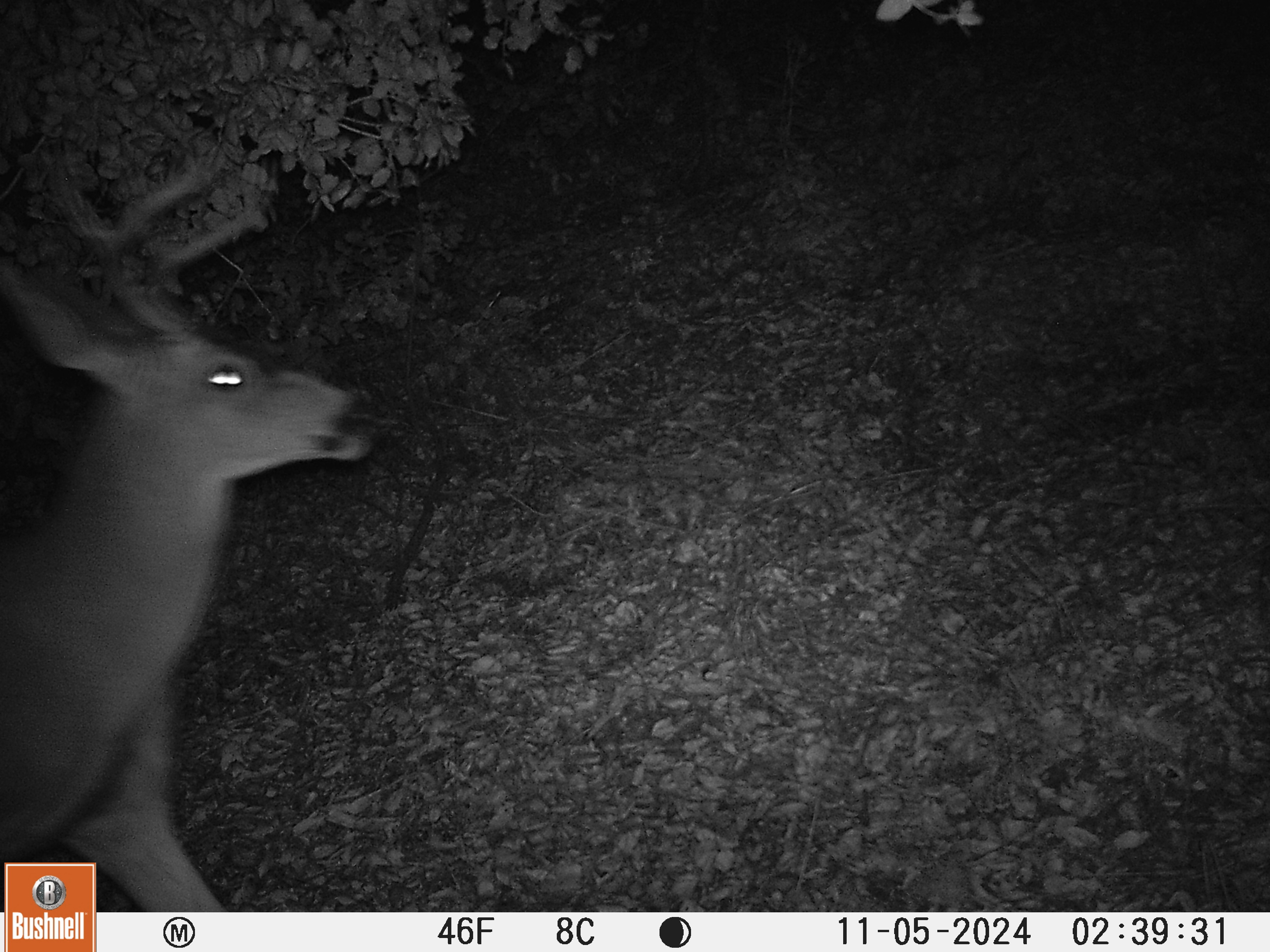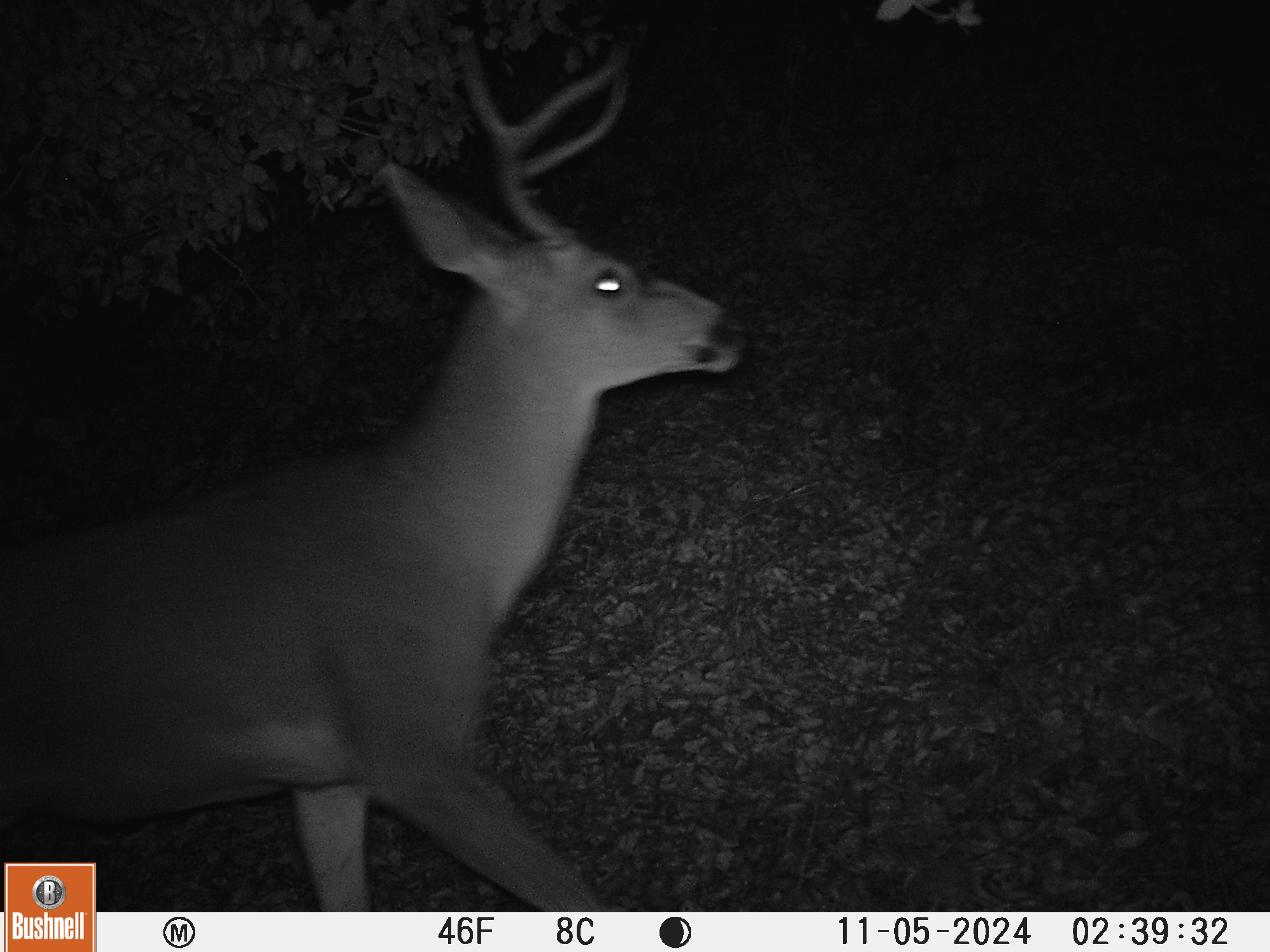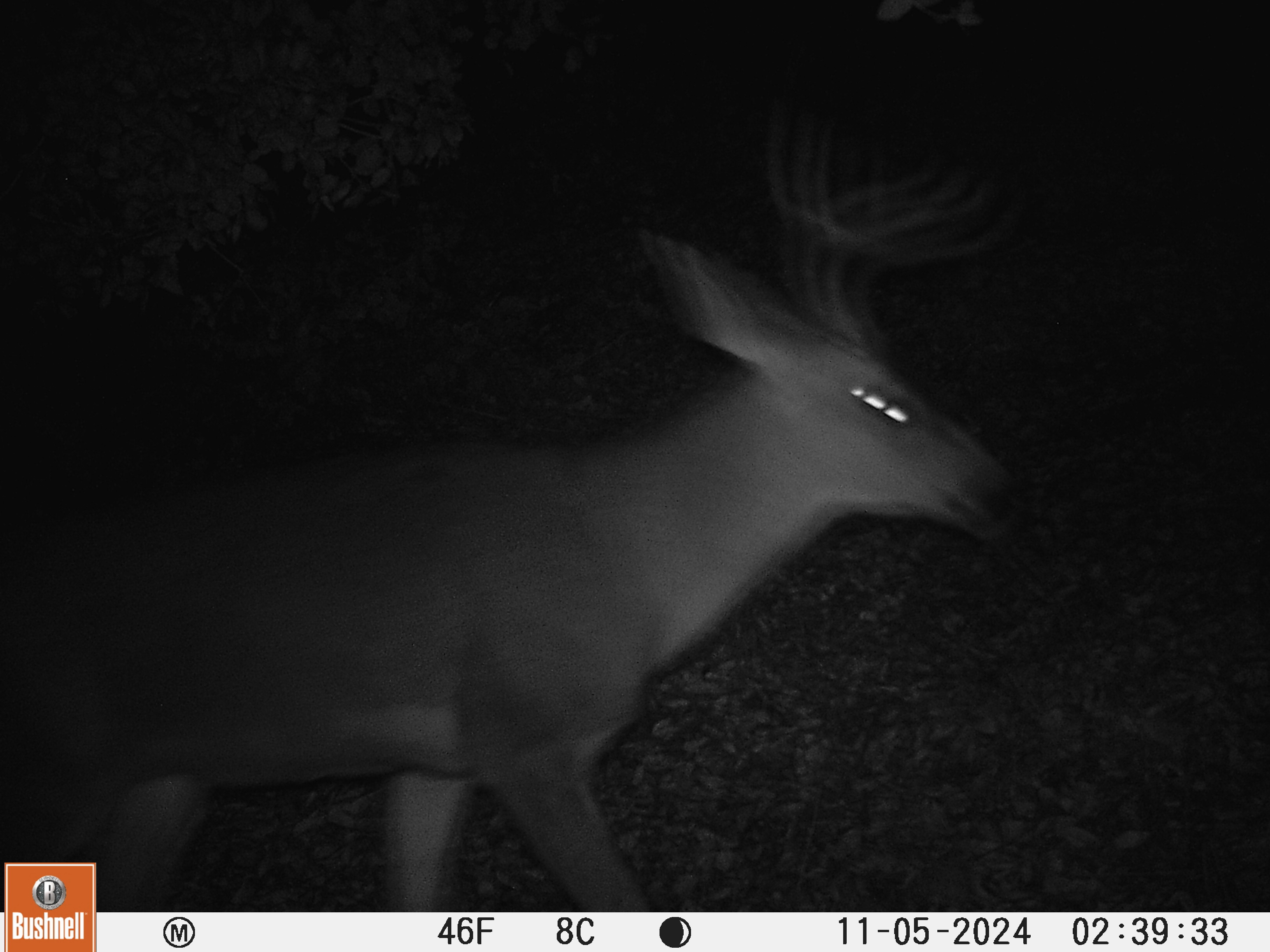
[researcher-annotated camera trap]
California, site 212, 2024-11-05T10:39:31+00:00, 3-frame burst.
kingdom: Animalia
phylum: Chordata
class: Mammalia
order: Artiodactyla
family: Cervidae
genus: Odocoileus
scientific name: Odocoileus hemionus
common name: mule deer